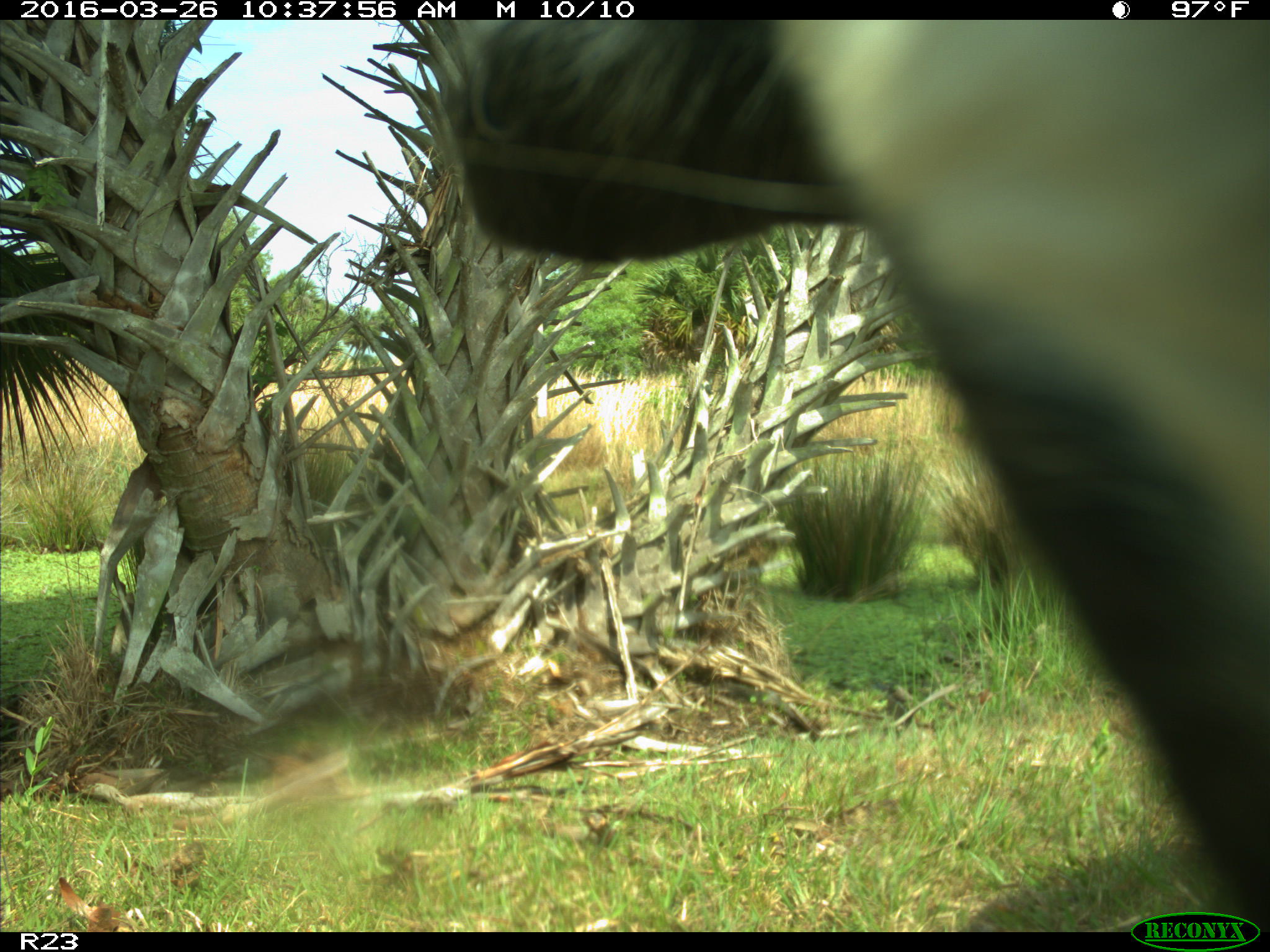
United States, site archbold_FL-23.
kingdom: Animalia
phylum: Chordata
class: Mammalia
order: Artiodactyla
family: Bovidae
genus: Bos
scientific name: Bos taurus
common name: domestic cow